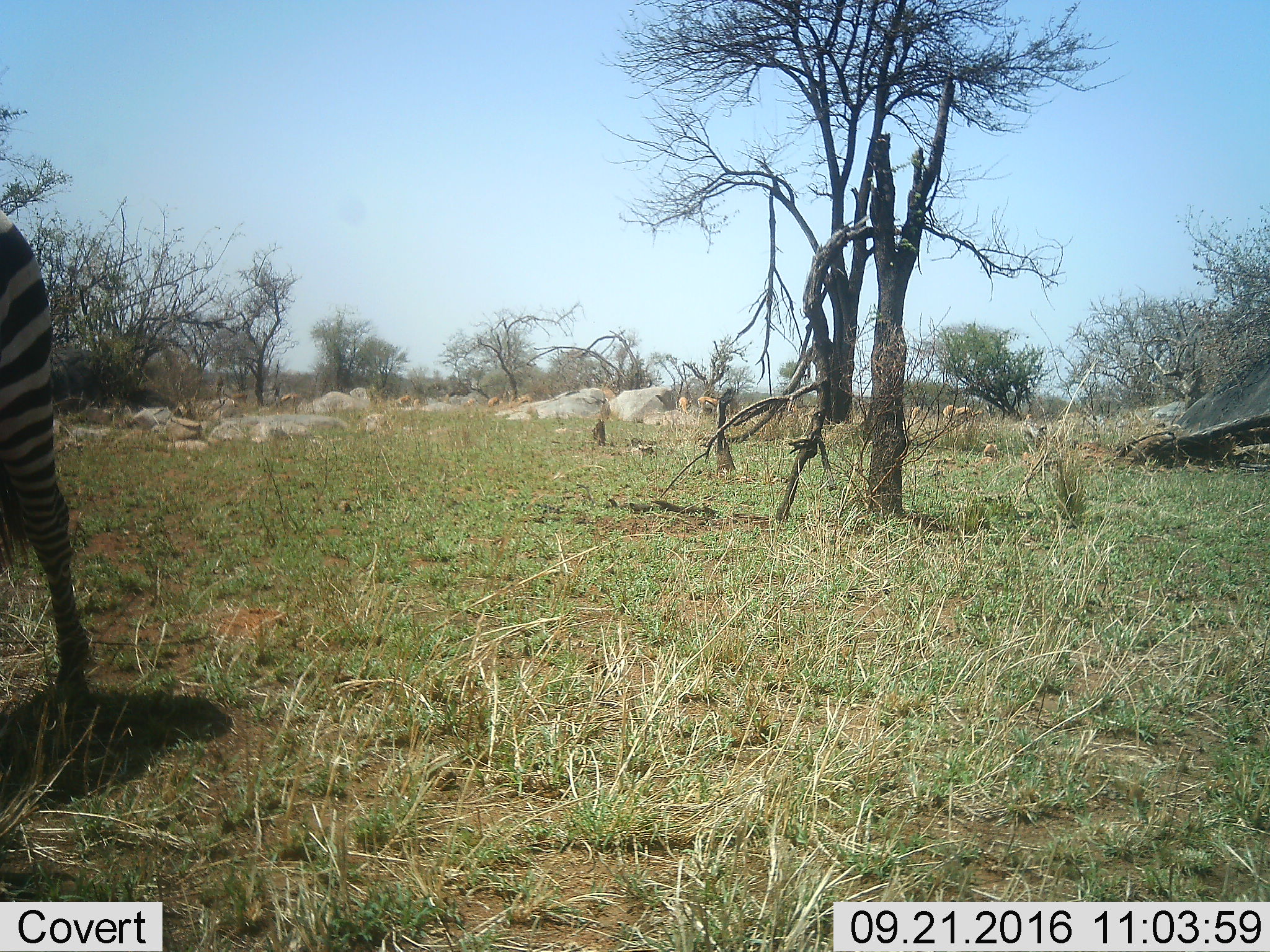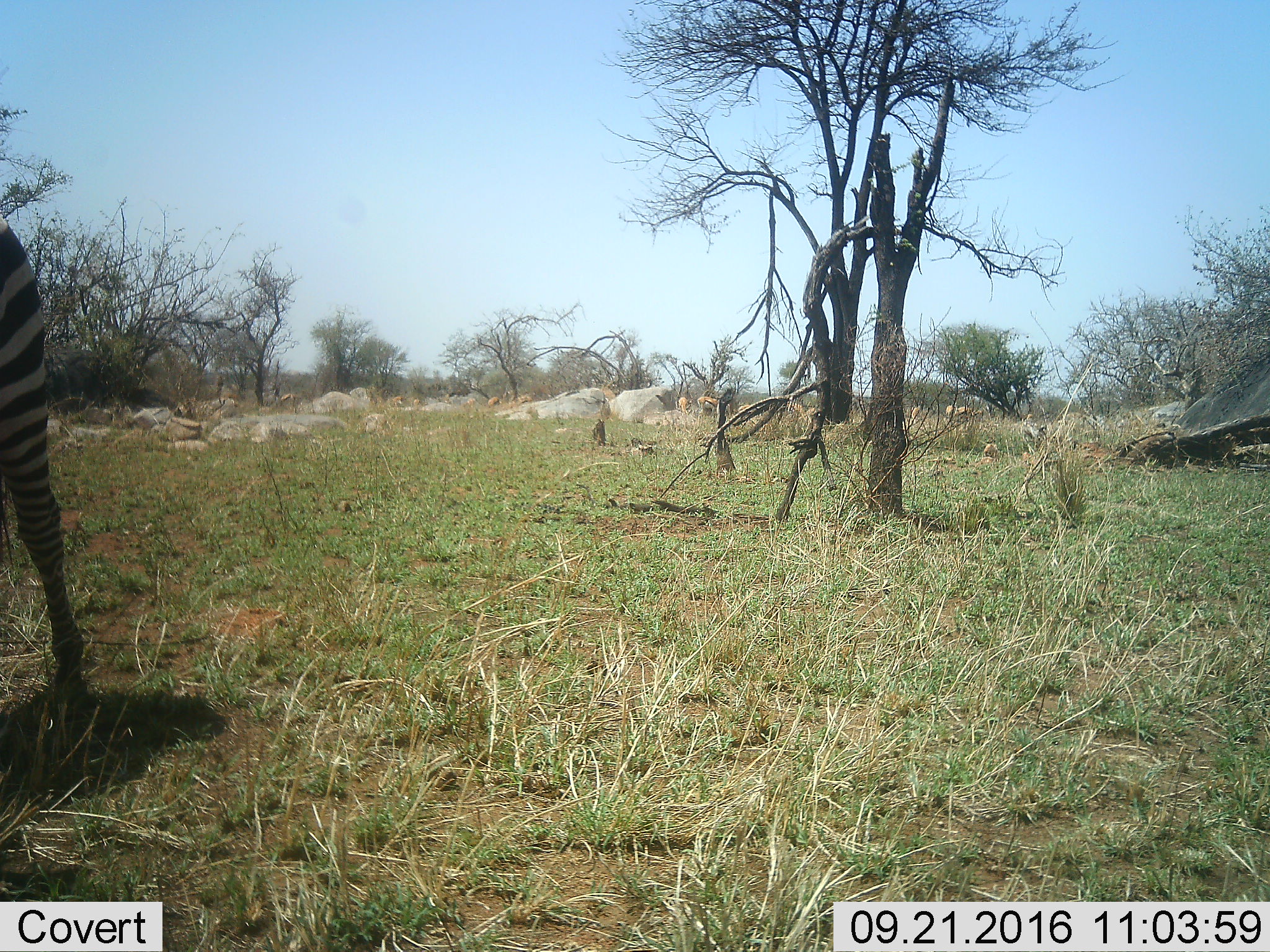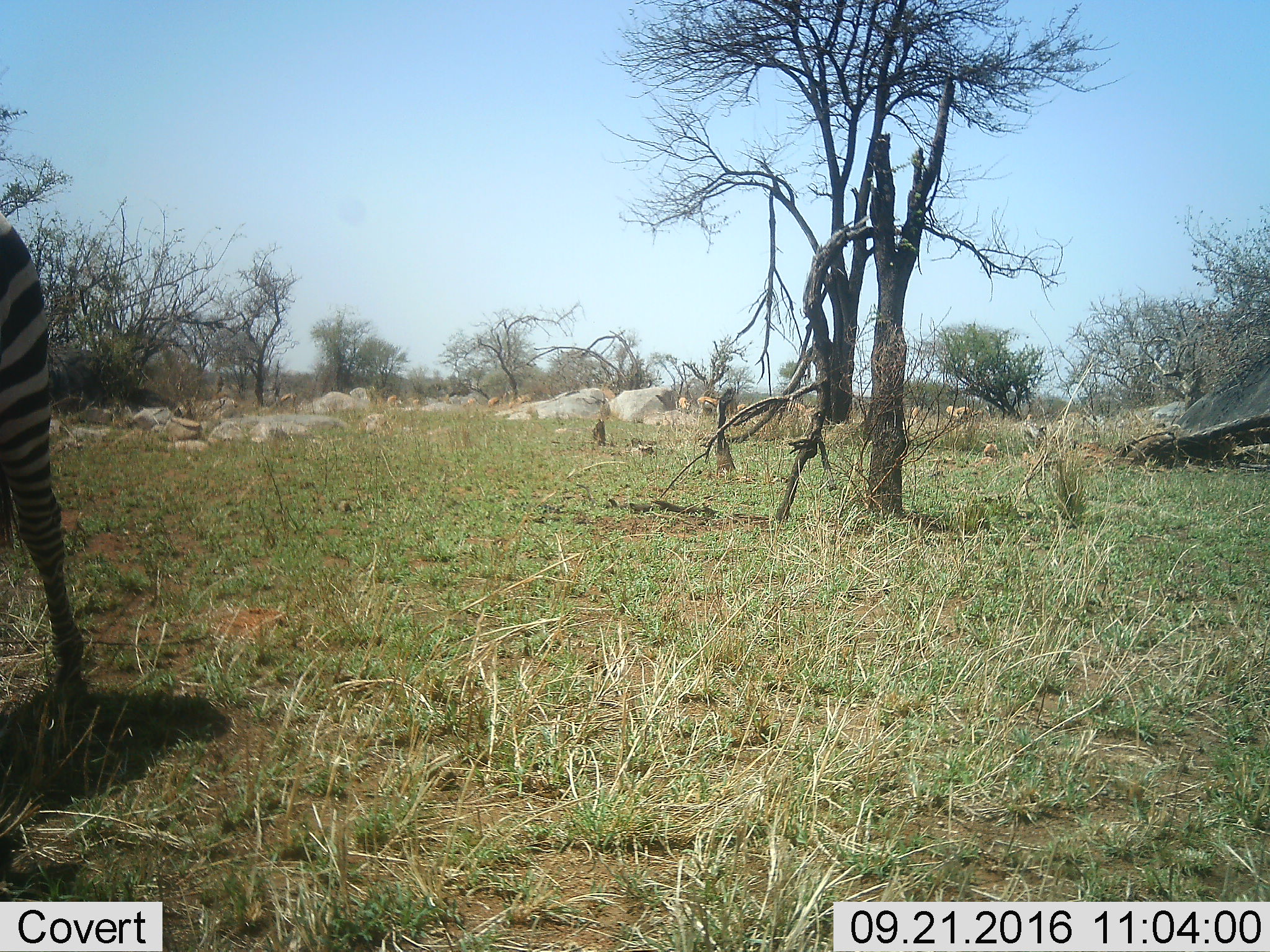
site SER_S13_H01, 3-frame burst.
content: unidentified animal